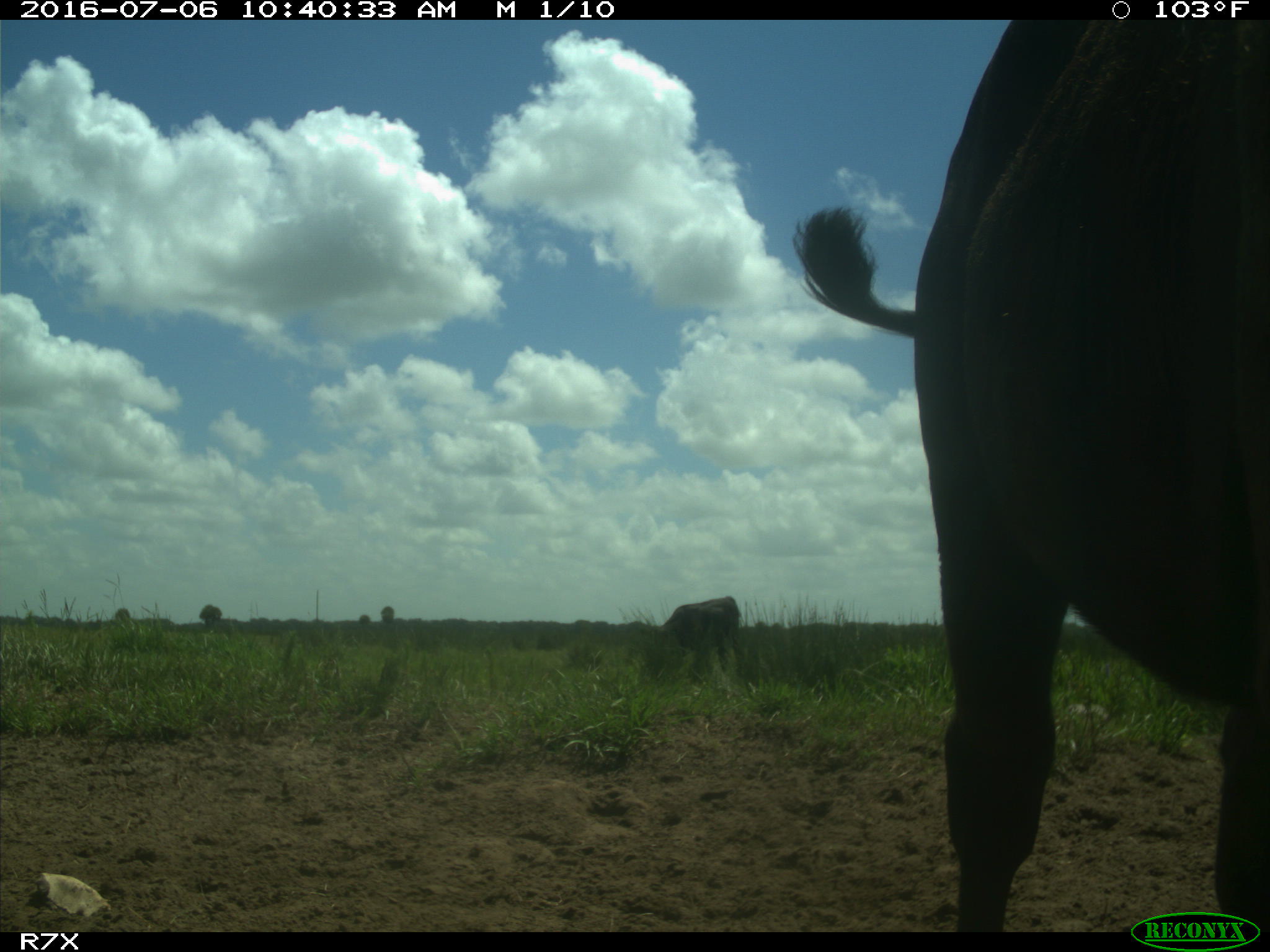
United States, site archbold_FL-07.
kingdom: Animalia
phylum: Chordata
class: Mammalia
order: Artiodactyla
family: Bovidae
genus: Bos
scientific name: Bos taurus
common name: domestic cow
Bos taurus (domestic cow).